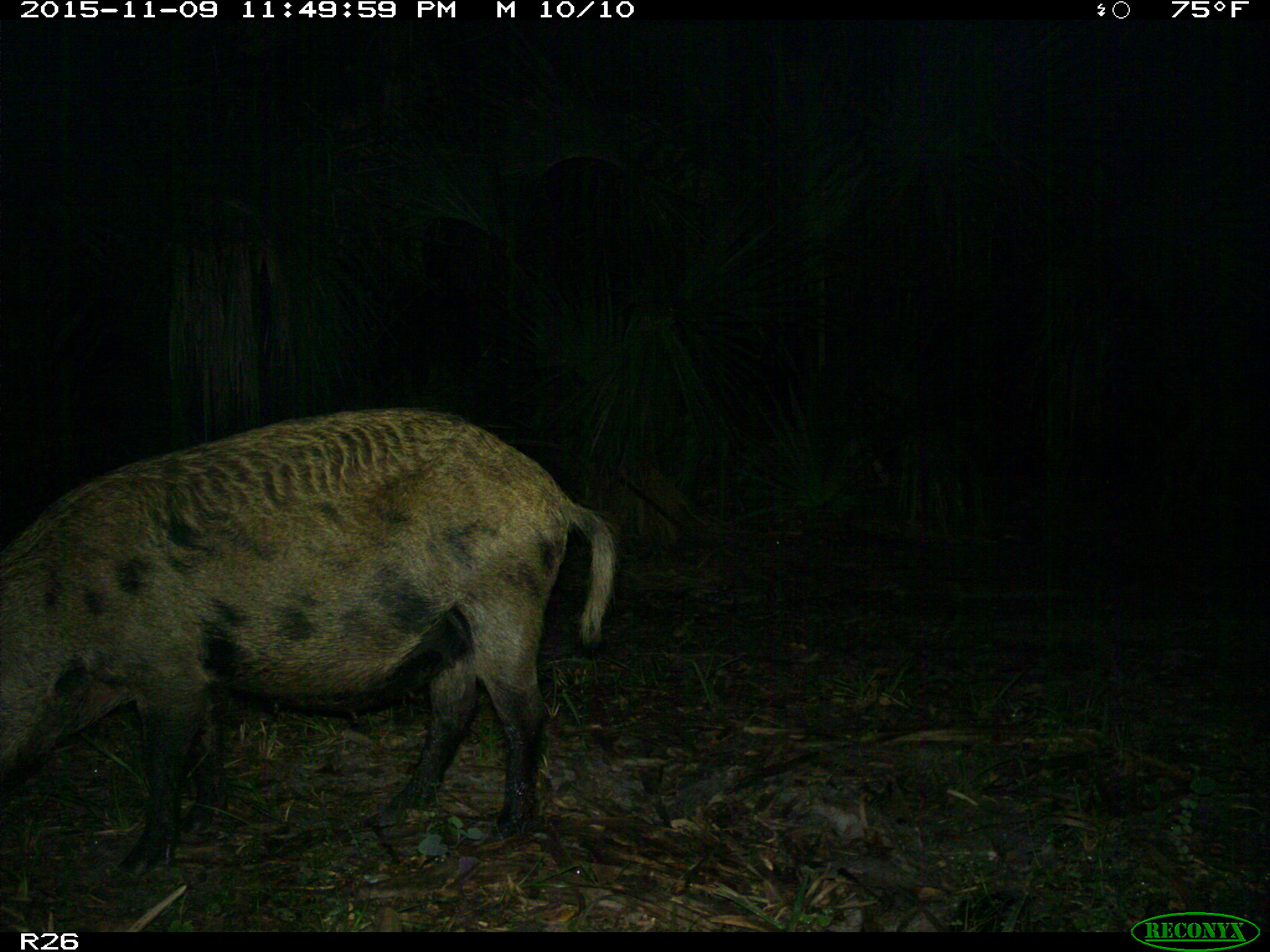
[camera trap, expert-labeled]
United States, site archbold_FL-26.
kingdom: Animalia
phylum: Chordata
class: Mammalia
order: Artiodactyla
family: Suidae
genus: Sus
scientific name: Sus scrofa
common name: wild boar